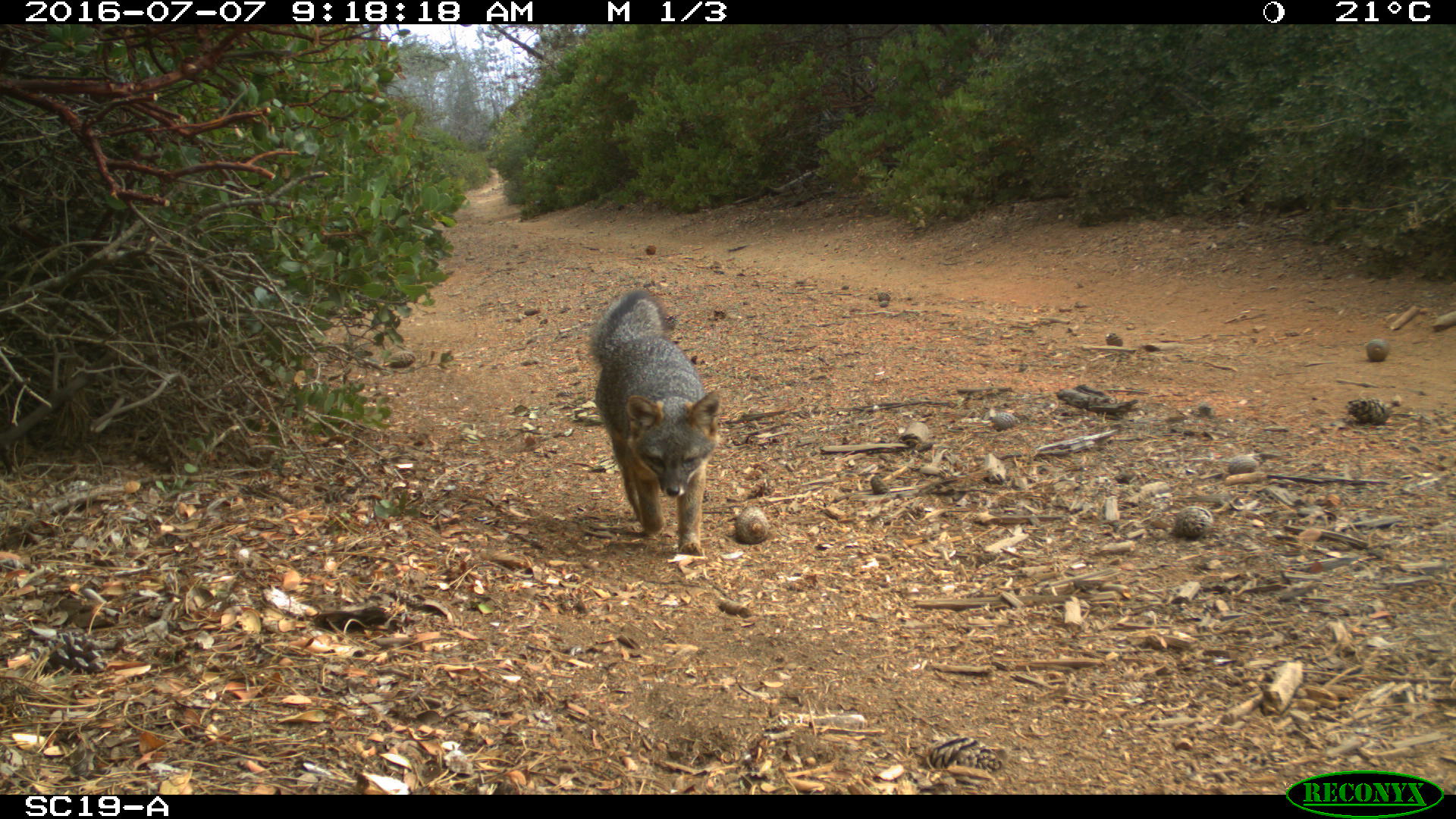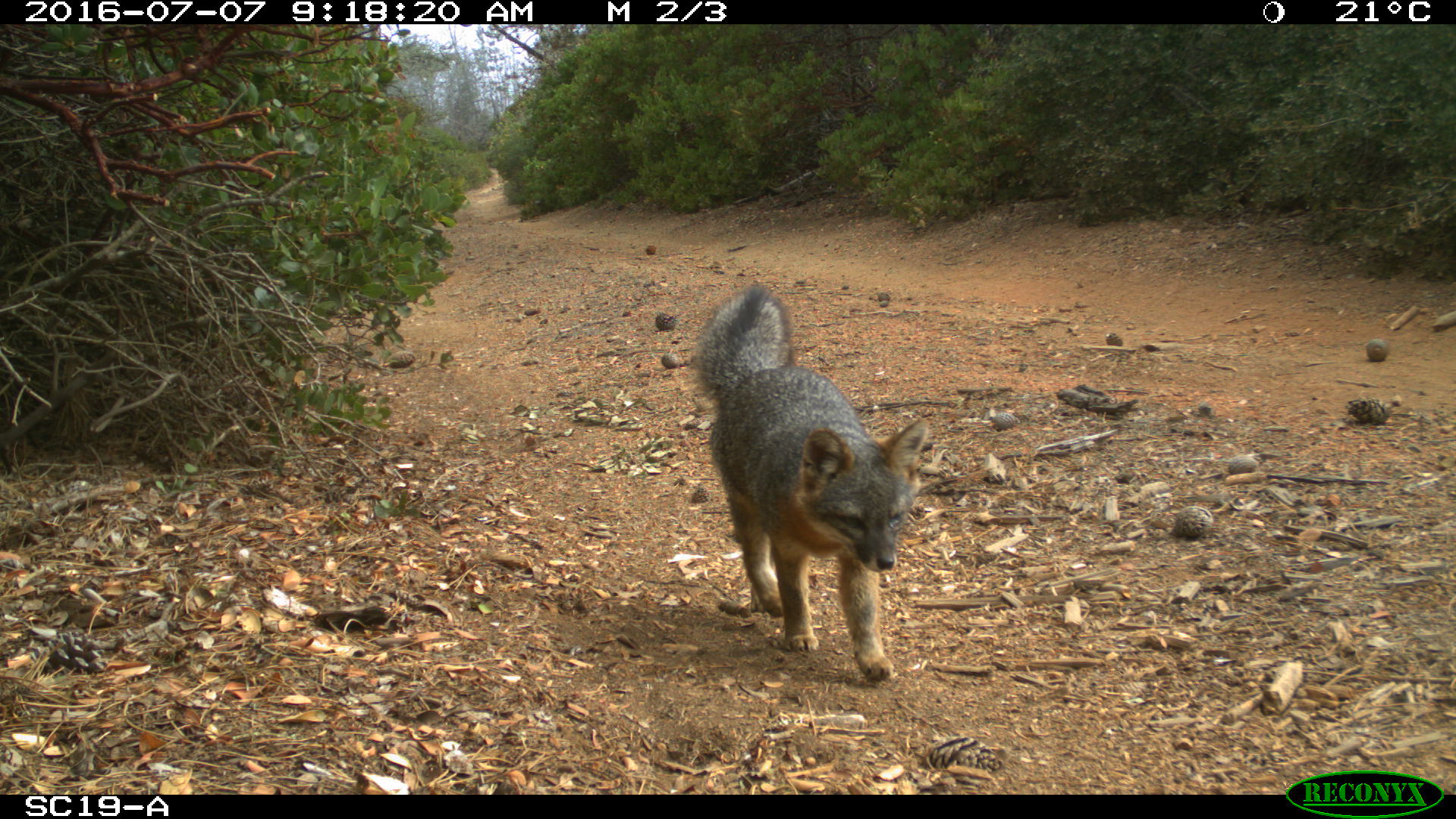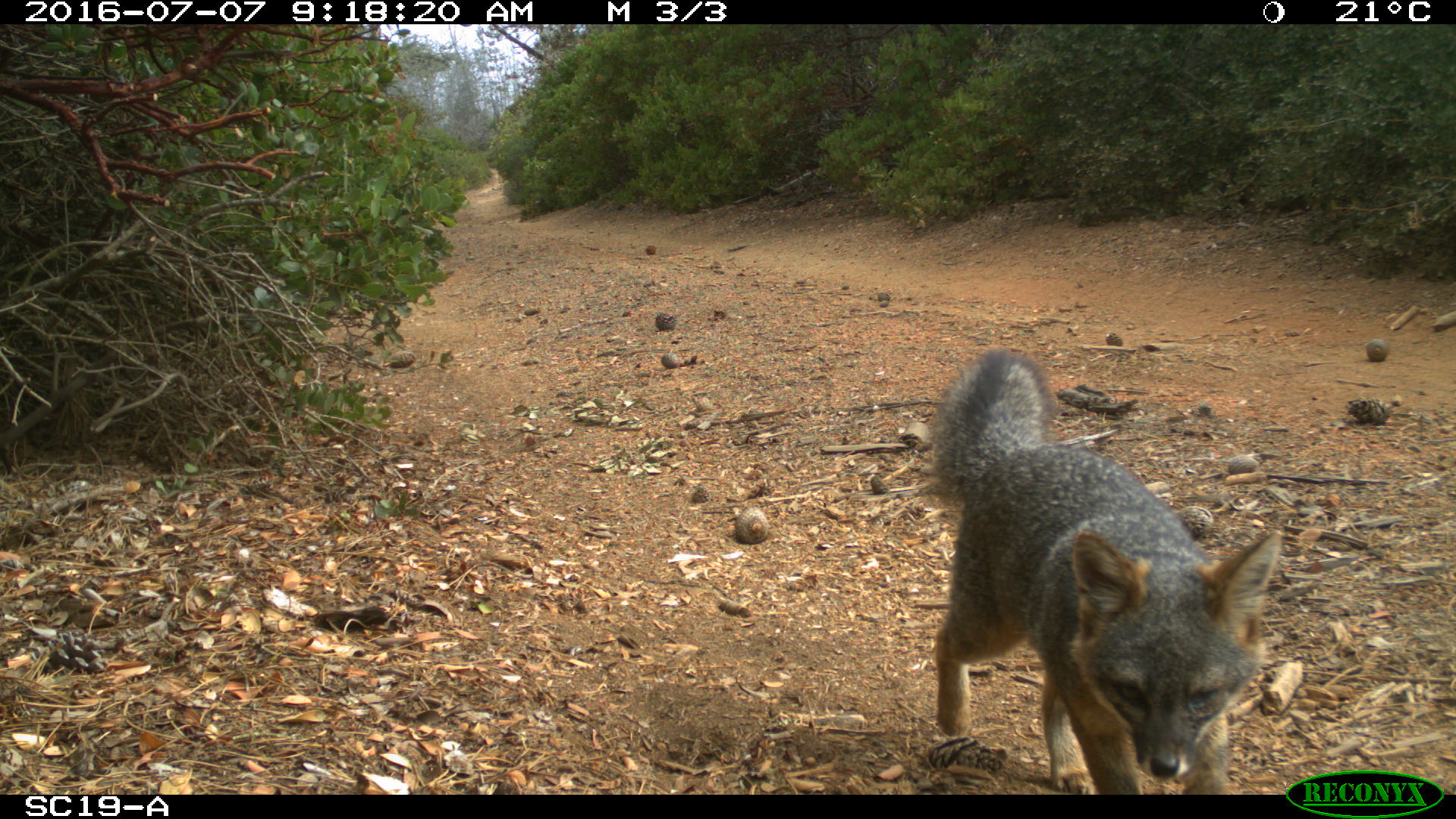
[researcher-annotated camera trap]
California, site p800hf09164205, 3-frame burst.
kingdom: Animalia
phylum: Chordata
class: Mammalia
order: Carnivora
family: Canidae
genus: Urocyon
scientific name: Urocyon littoralis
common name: island fox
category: fox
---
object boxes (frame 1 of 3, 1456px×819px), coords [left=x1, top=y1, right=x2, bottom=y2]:
fox: [left=588, top=288, right=722, bottom=555]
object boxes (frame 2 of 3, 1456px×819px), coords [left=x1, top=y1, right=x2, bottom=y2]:
fox: [left=692, top=280, right=930, bottom=684]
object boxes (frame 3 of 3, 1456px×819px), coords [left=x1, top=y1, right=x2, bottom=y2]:
fox: [left=926, top=344, right=1282, bottom=795]